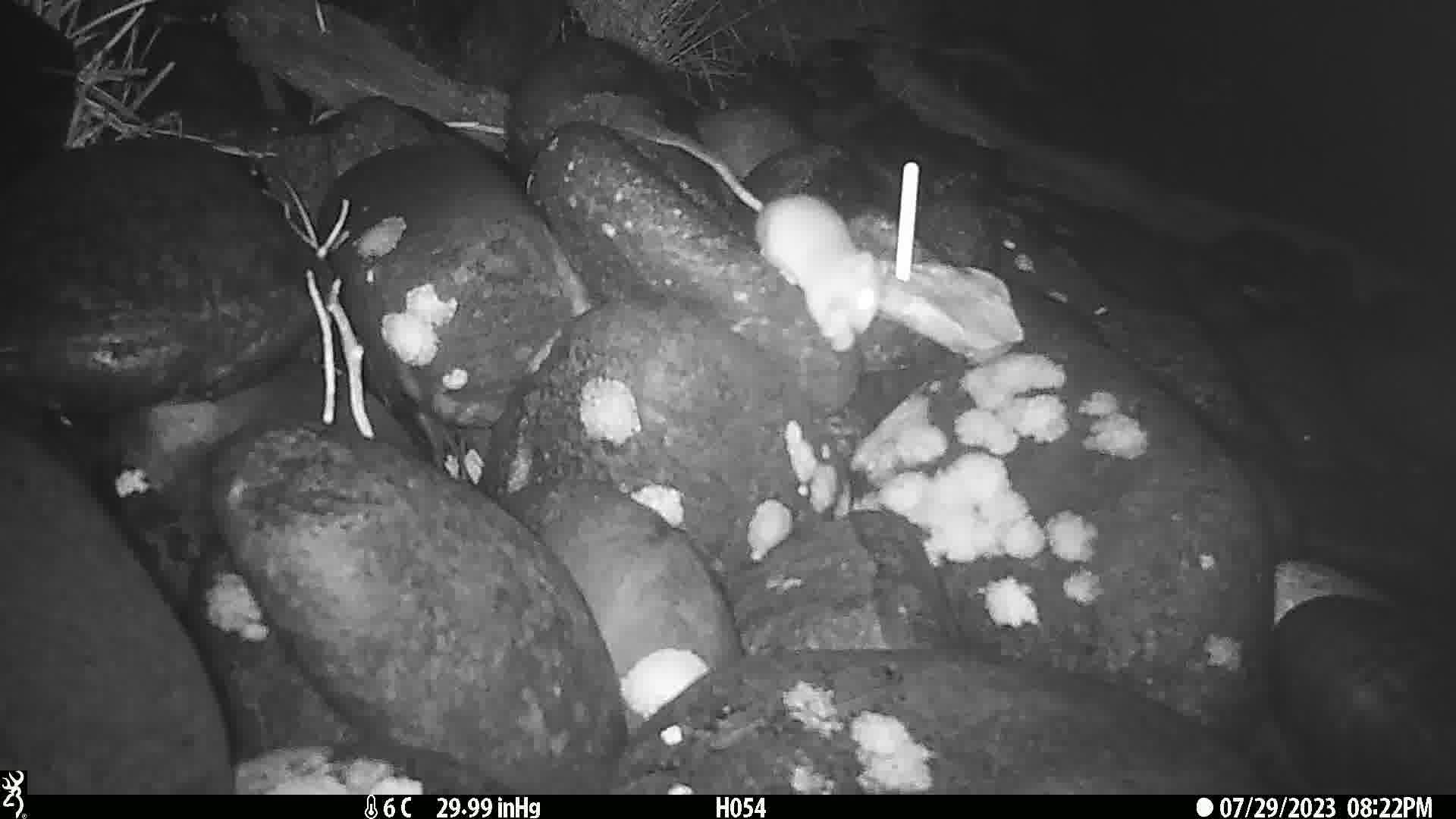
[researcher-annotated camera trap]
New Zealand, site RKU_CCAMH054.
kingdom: Animalia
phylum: Chordata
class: Mammalia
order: Rodentia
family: Muridae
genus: Rattus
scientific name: Rattus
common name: rat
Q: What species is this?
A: Rat (Rattus).